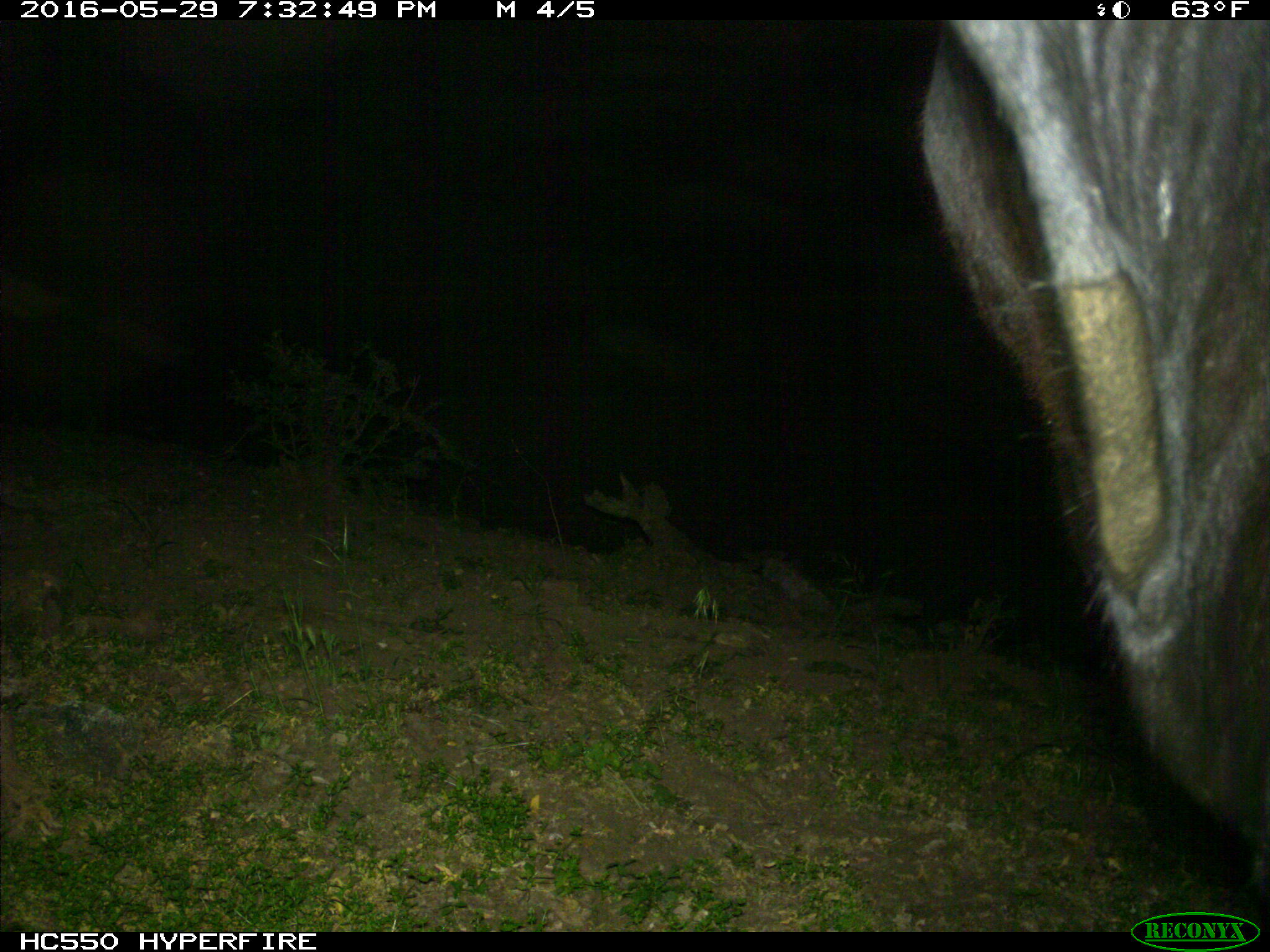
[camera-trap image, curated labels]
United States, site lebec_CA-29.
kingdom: Animalia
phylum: Chordata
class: Mammalia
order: Artiodactyla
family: Bovidae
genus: Bos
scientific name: Bos taurus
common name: domestic cow